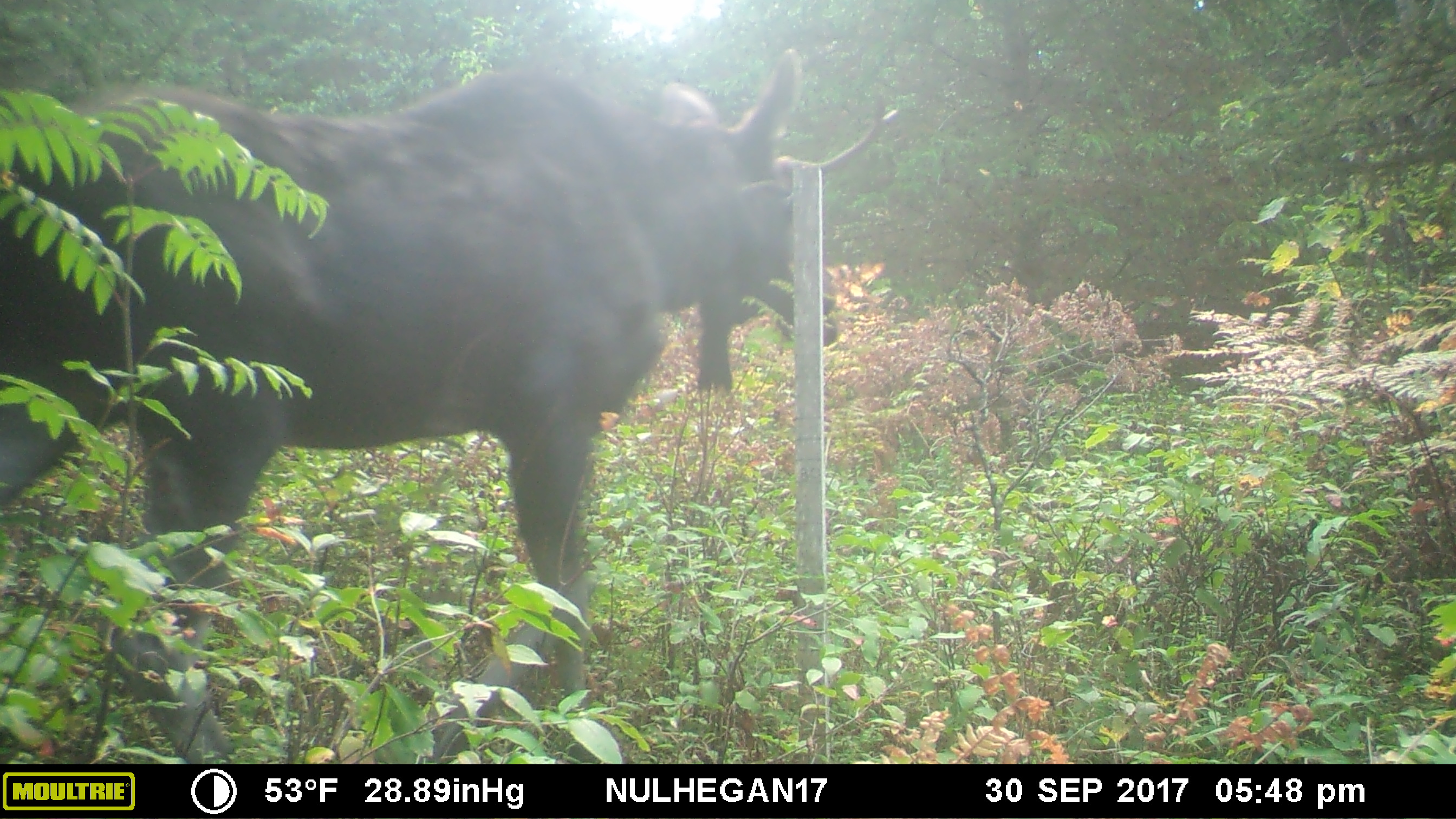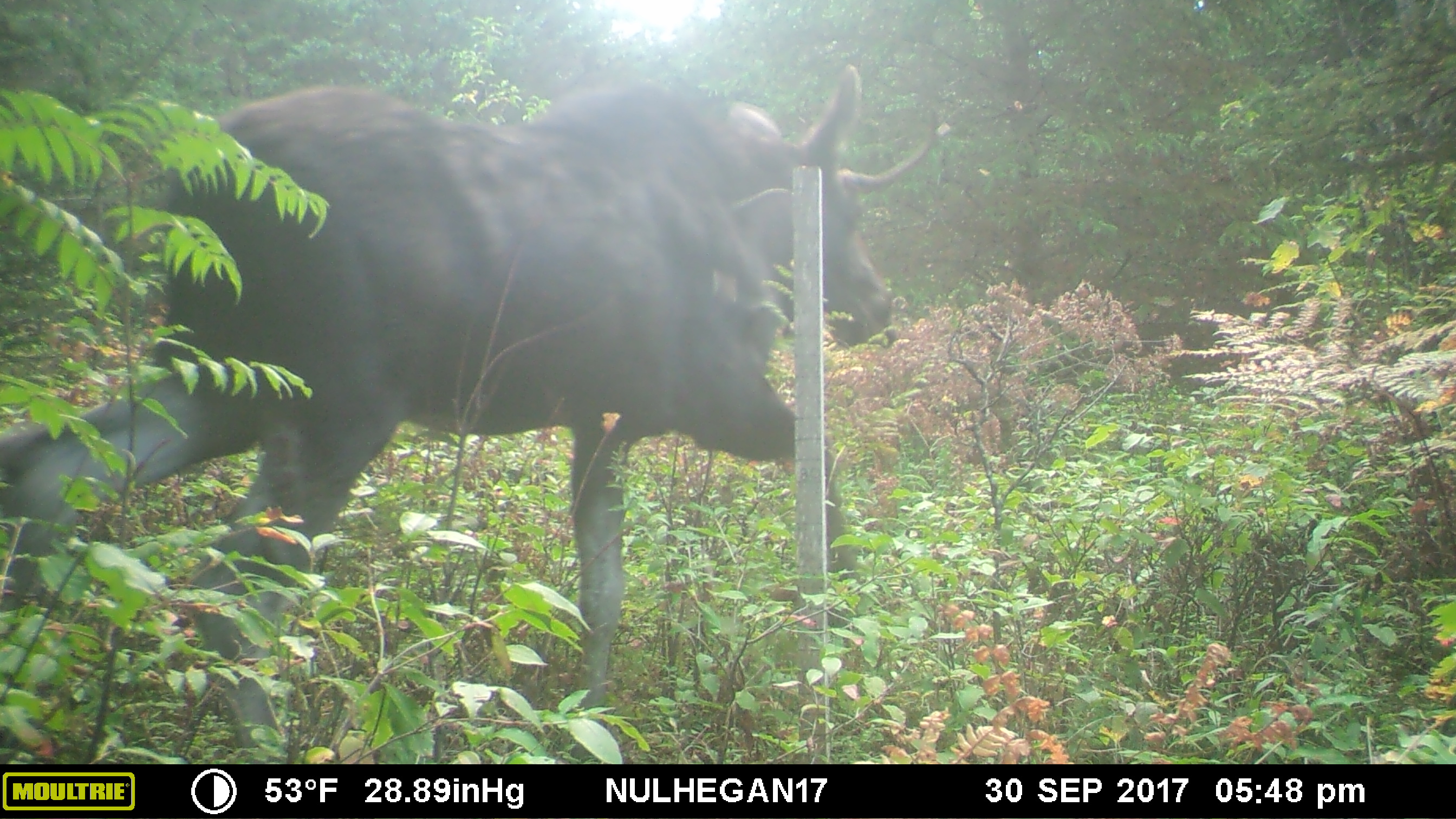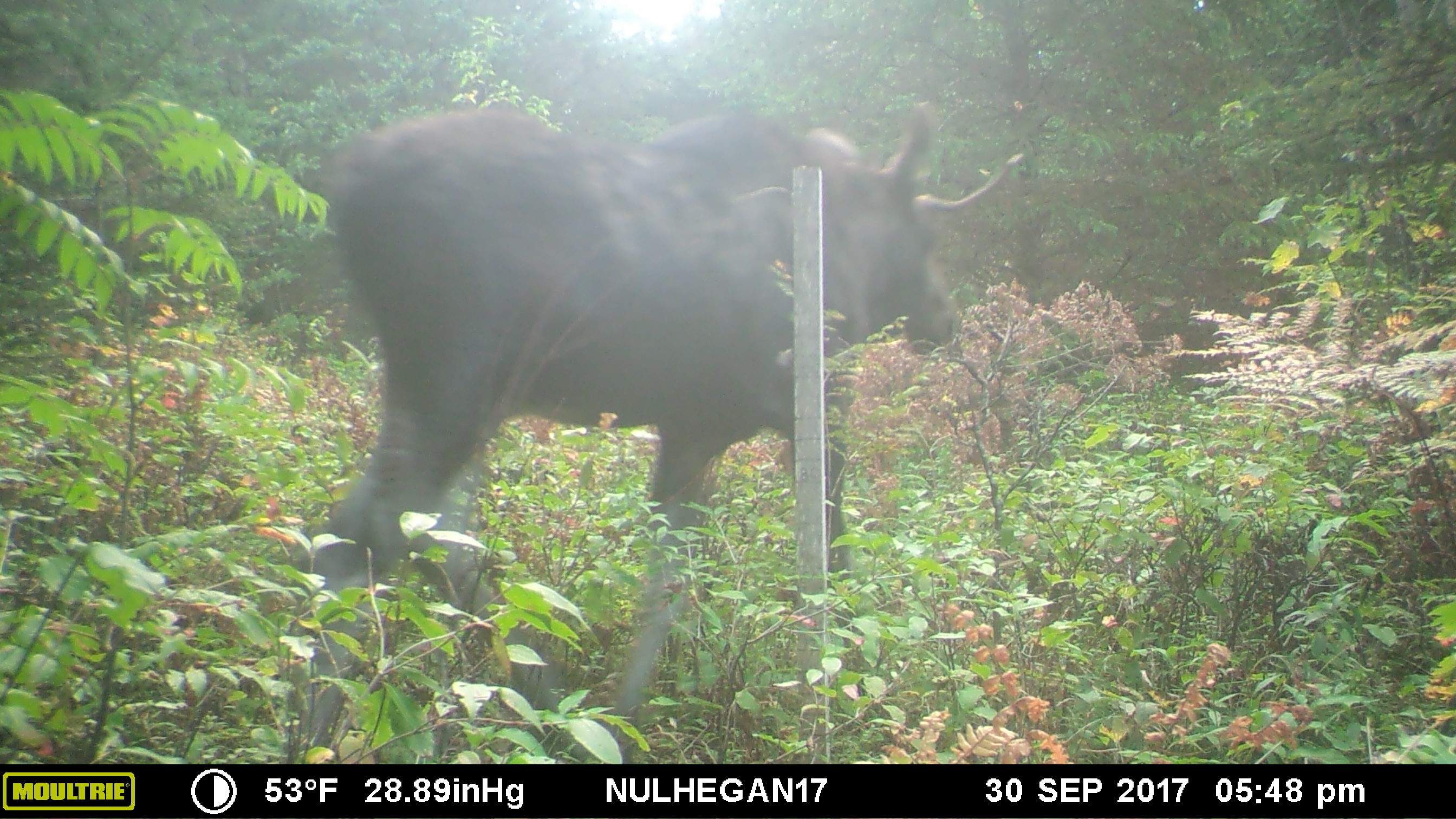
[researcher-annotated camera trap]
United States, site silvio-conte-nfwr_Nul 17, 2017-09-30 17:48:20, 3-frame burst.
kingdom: Animalia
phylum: Chordata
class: Mammalia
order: Artiodactyla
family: Cervidae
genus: Alces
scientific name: Alces alces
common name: moose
Moose (Alces alces).